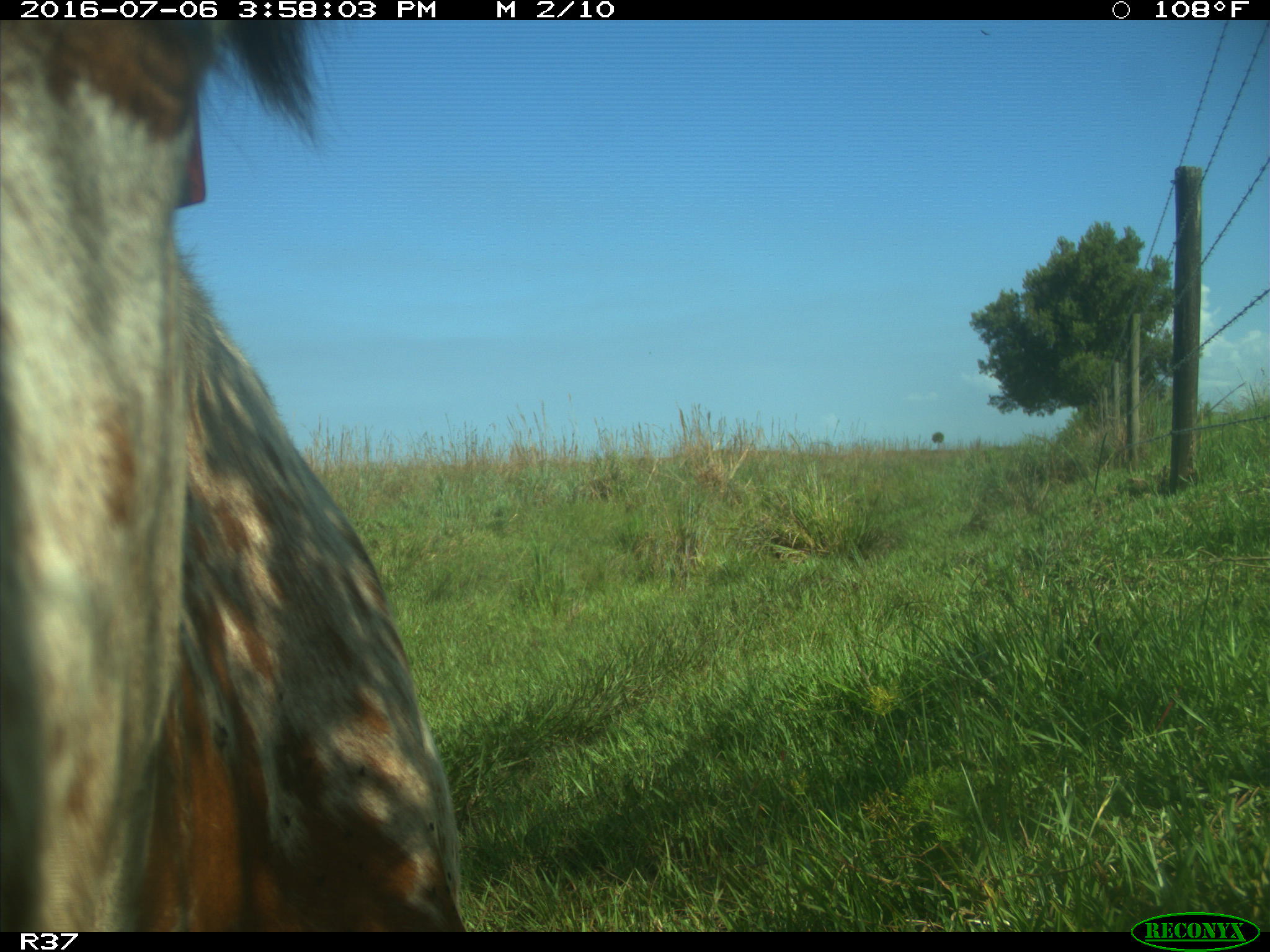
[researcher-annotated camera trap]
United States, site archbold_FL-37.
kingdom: Animalia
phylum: Chordata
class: Mammalia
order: Artiodactyla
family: Bovidae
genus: Bos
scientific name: Bos taurus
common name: domestic cow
Bos taurus (domestic cow).